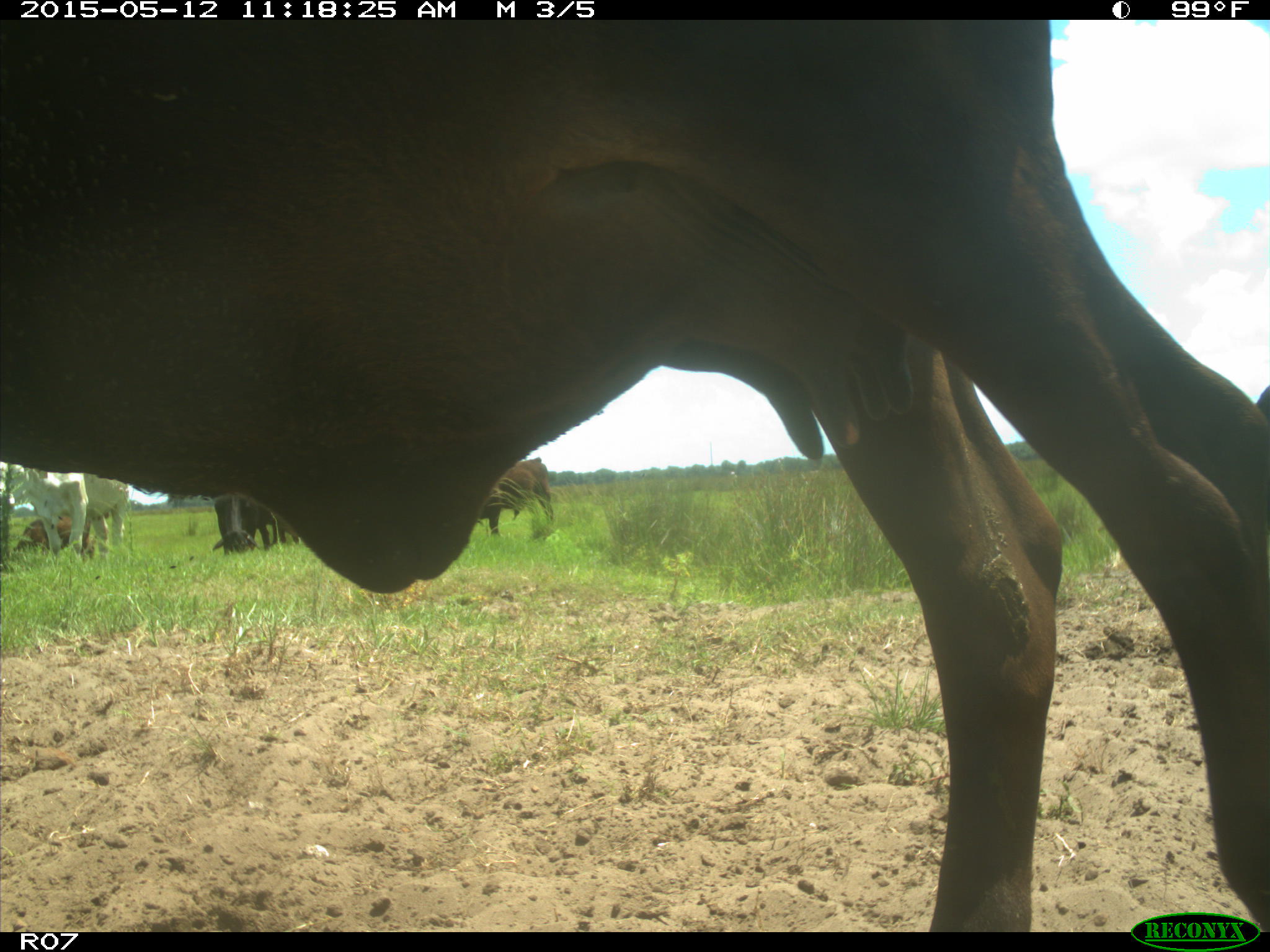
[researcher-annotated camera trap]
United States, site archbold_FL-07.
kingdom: Animalia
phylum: Chordata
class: Mammalia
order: Artiodactyla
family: Bovidae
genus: Bos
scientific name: Bos taurus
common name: domestic cow